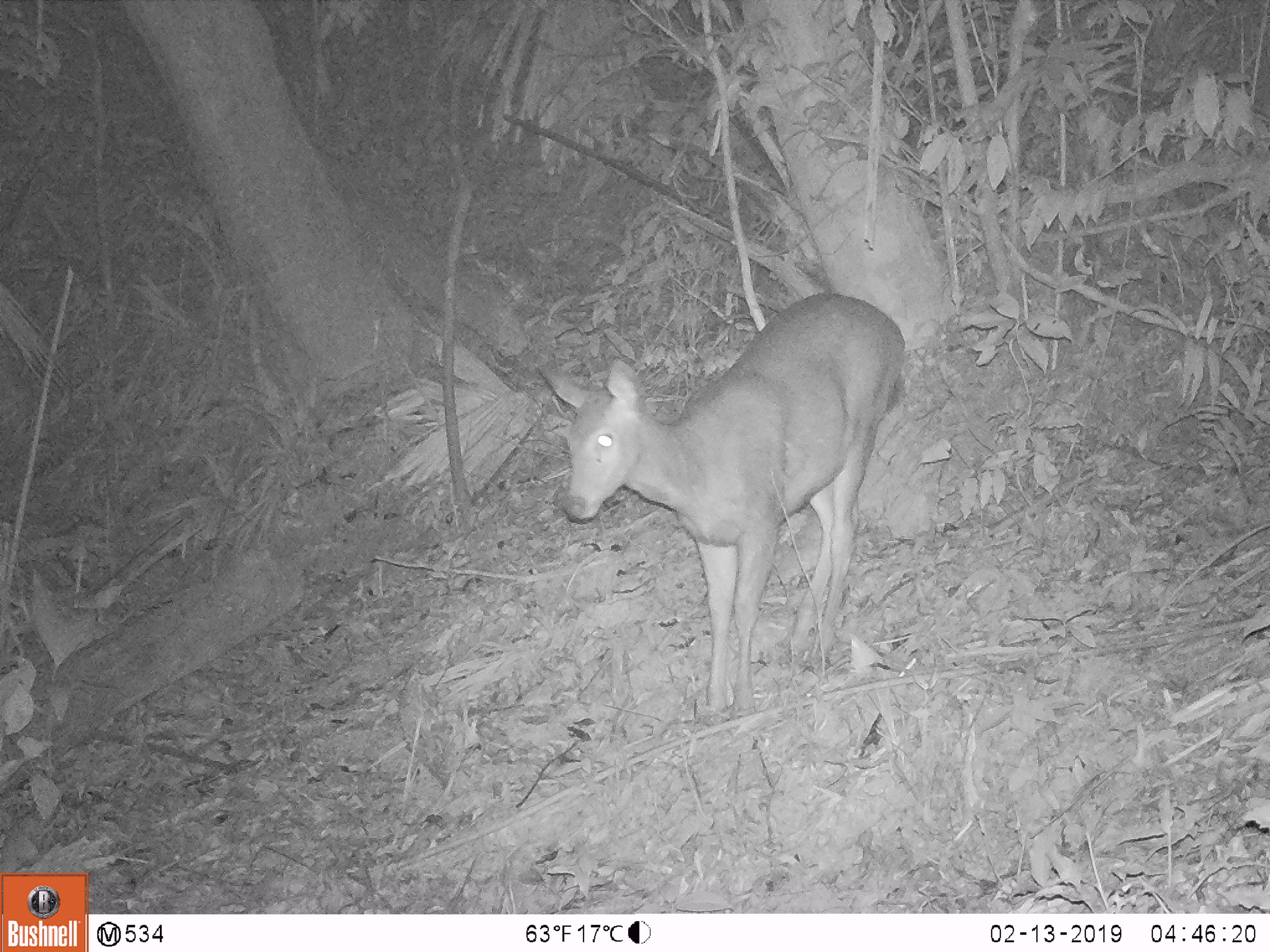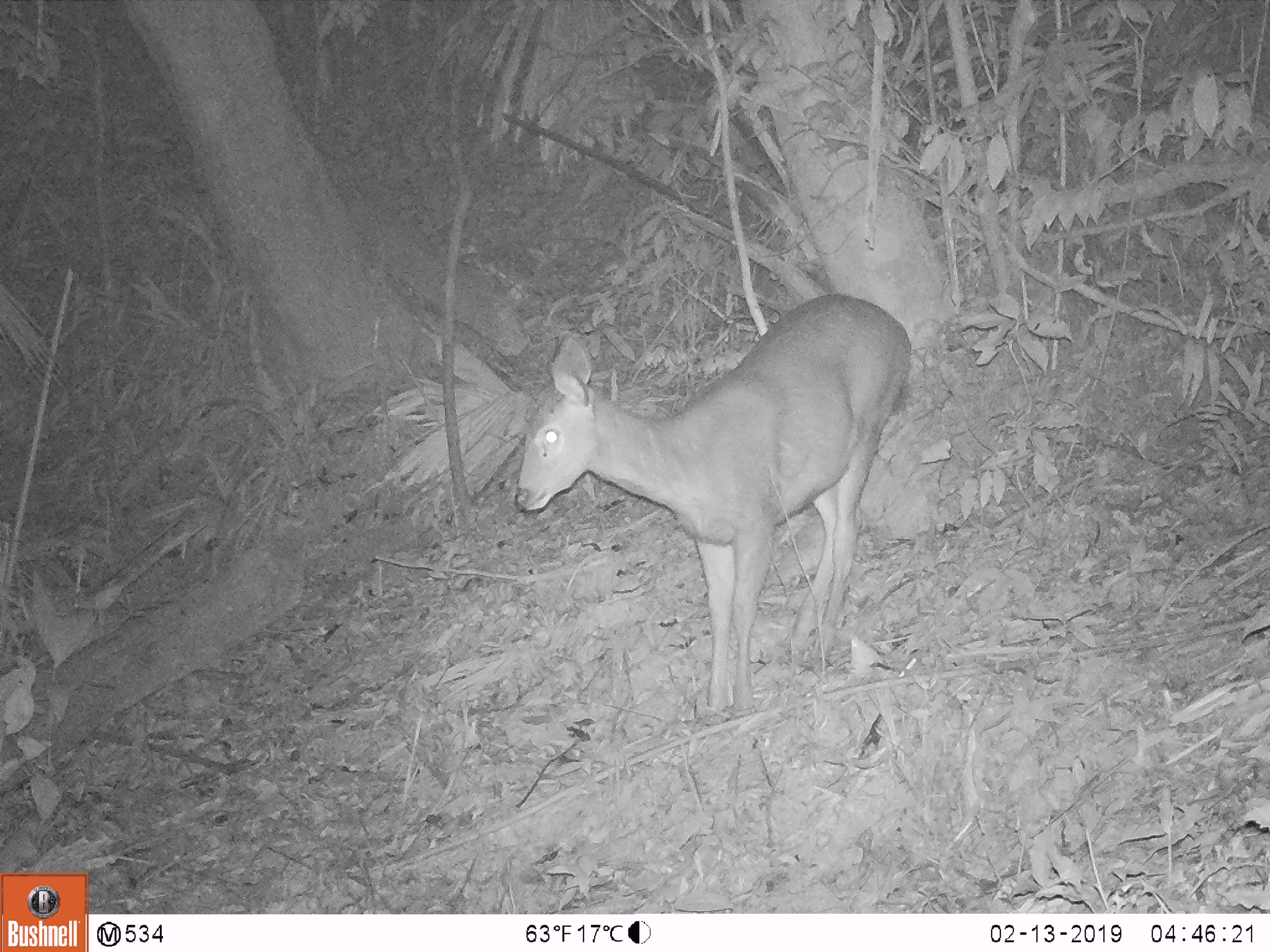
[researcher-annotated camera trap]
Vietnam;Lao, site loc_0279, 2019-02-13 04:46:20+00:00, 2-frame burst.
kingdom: Animalia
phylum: Chordata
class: Mammalia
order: Artiodactyla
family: Cervidae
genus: Rusa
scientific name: Rusa unicolor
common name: sambar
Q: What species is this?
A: Sambar (Rusa unicolor).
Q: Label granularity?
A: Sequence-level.